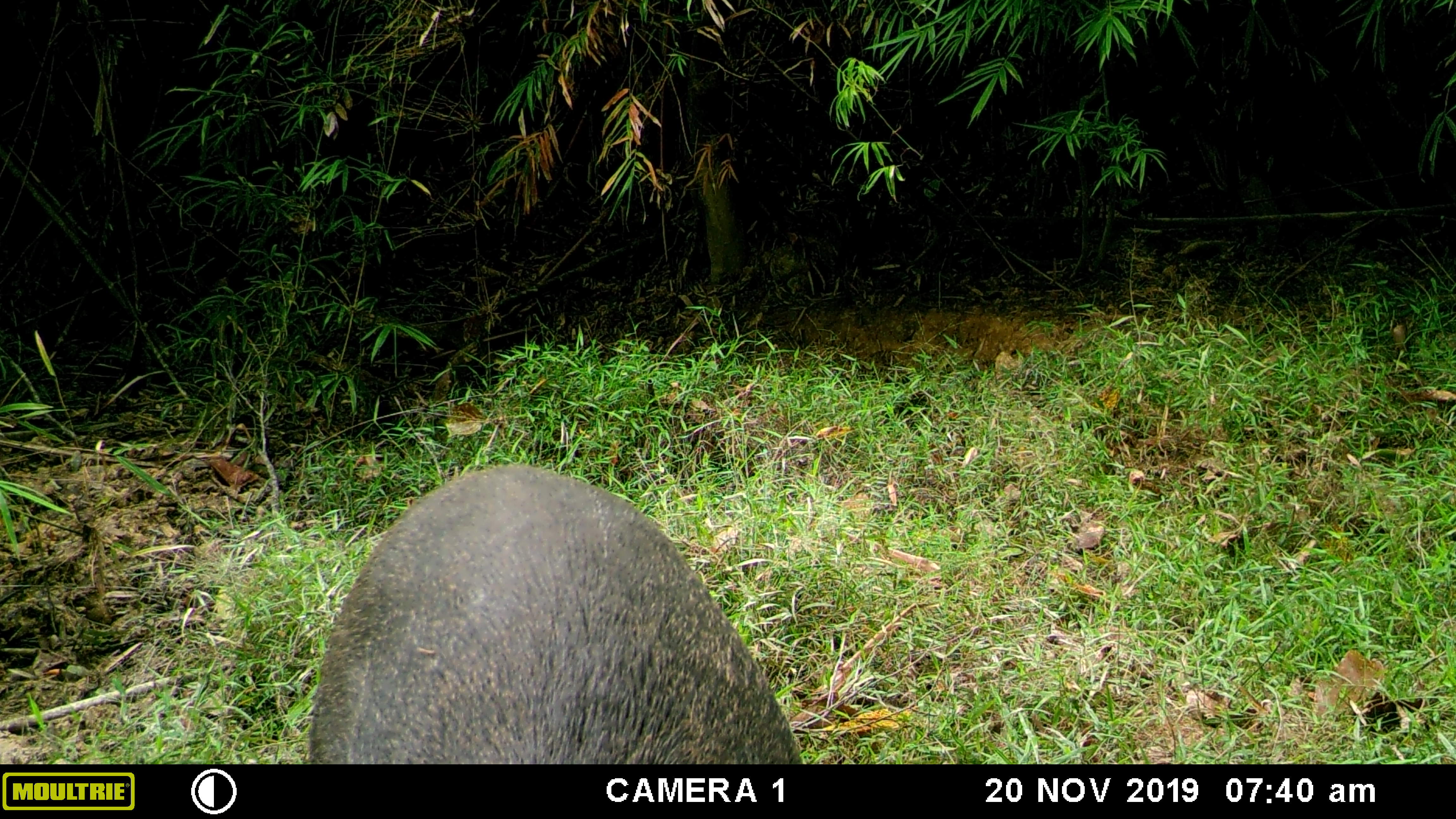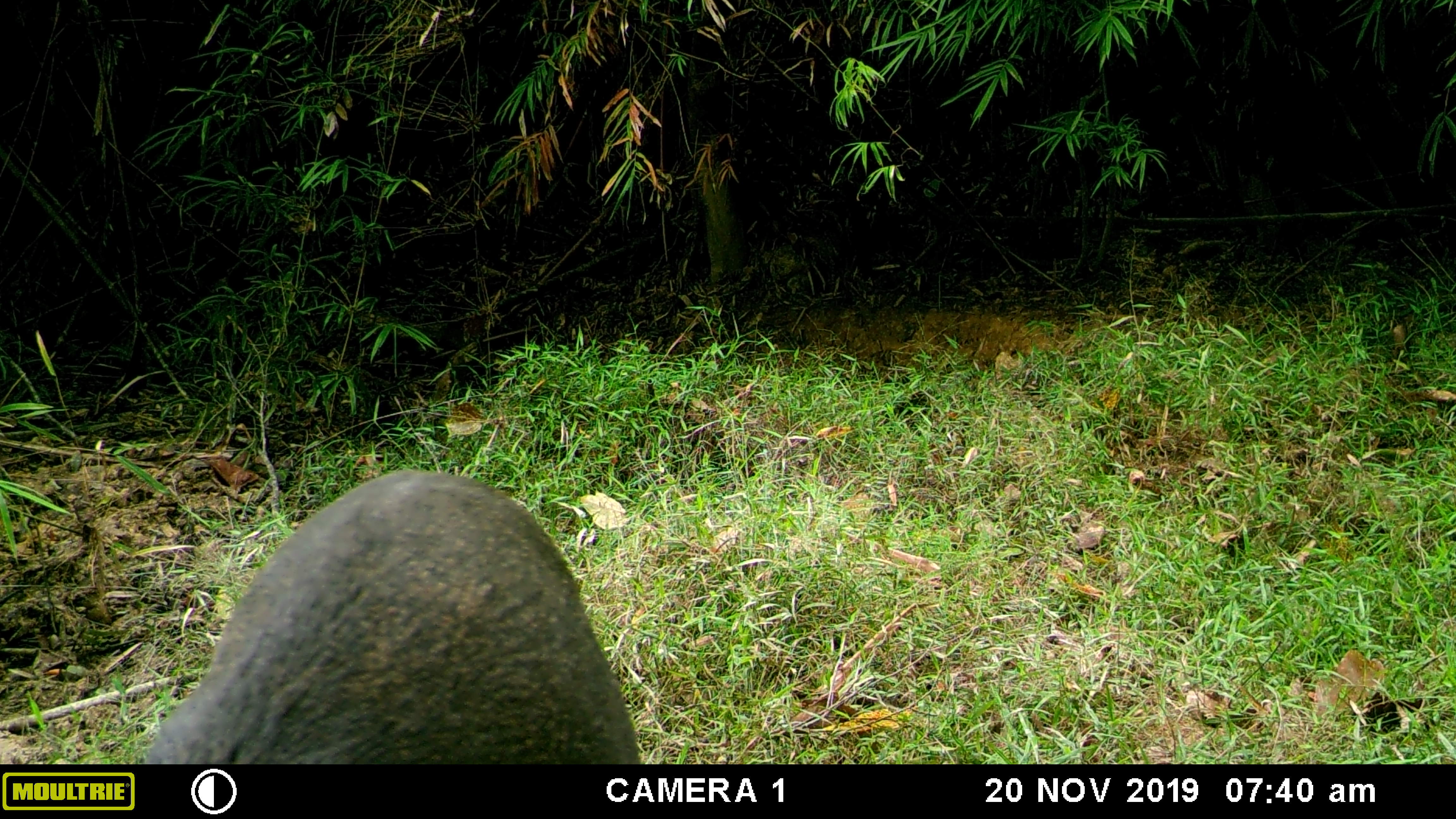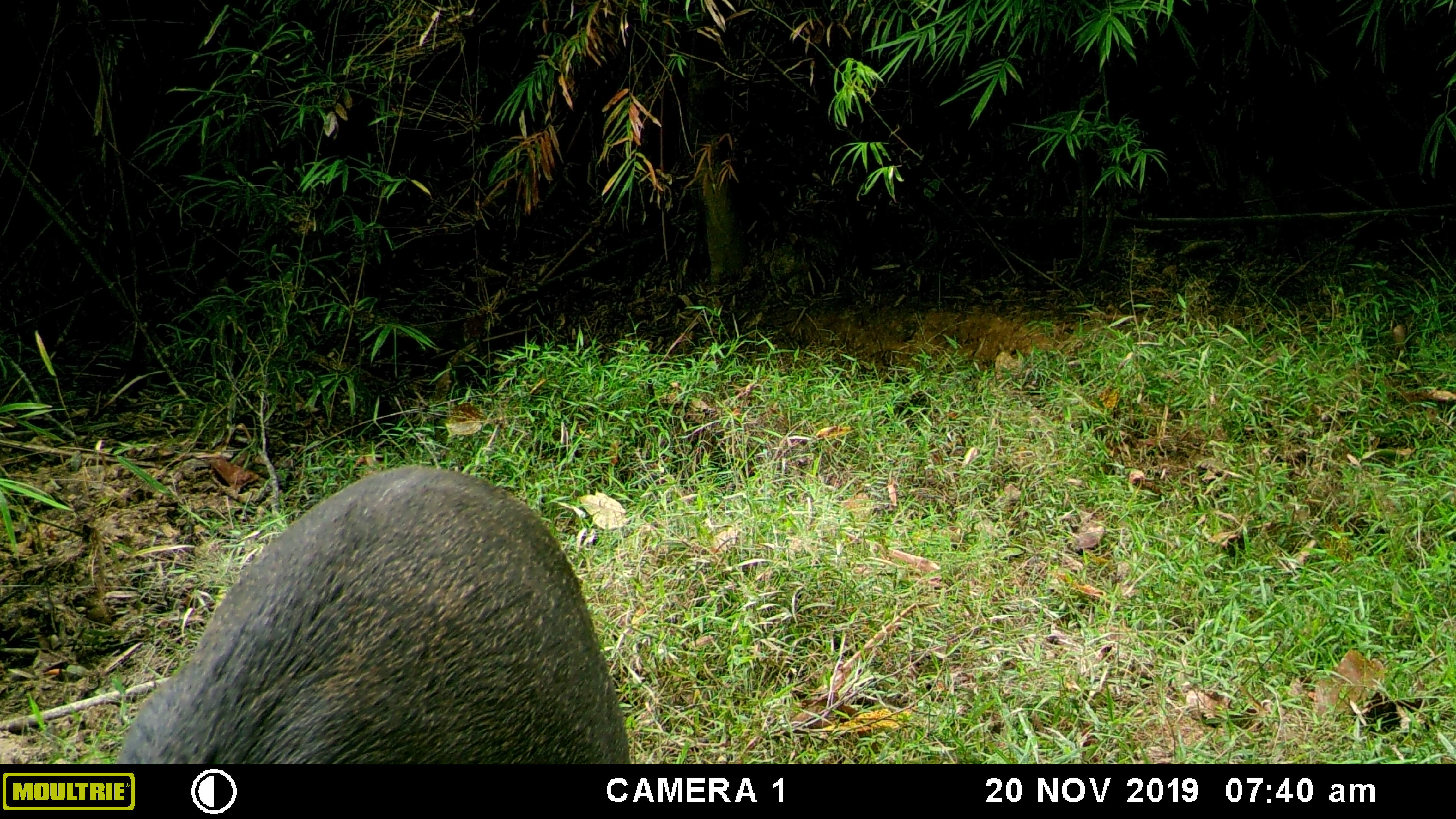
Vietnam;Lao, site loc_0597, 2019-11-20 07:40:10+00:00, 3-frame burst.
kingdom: Animalia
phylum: Chordata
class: Mammalia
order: Artiodactyla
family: Suidae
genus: Sus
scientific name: Sus scrofa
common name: eurasian wild pig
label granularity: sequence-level